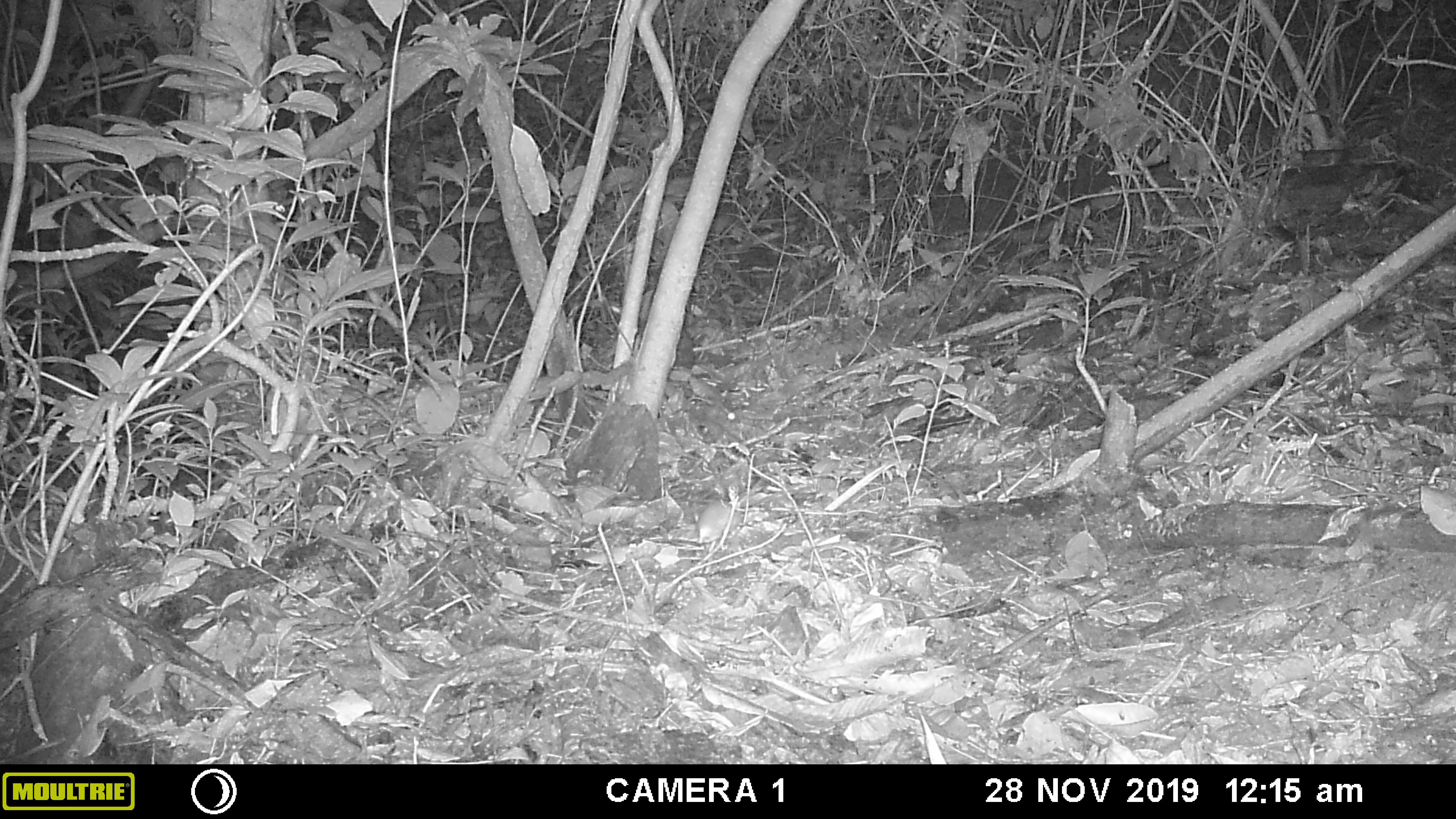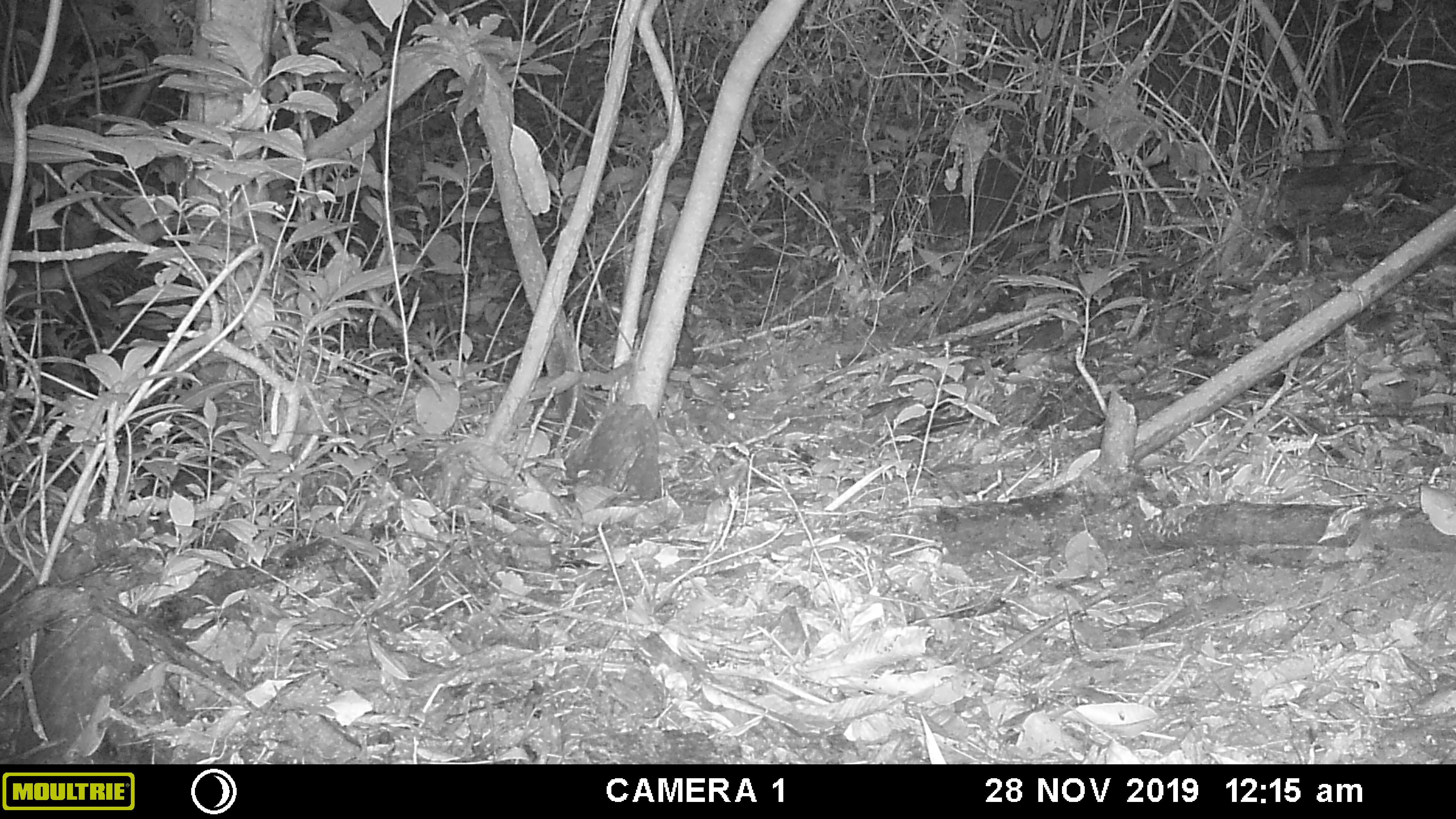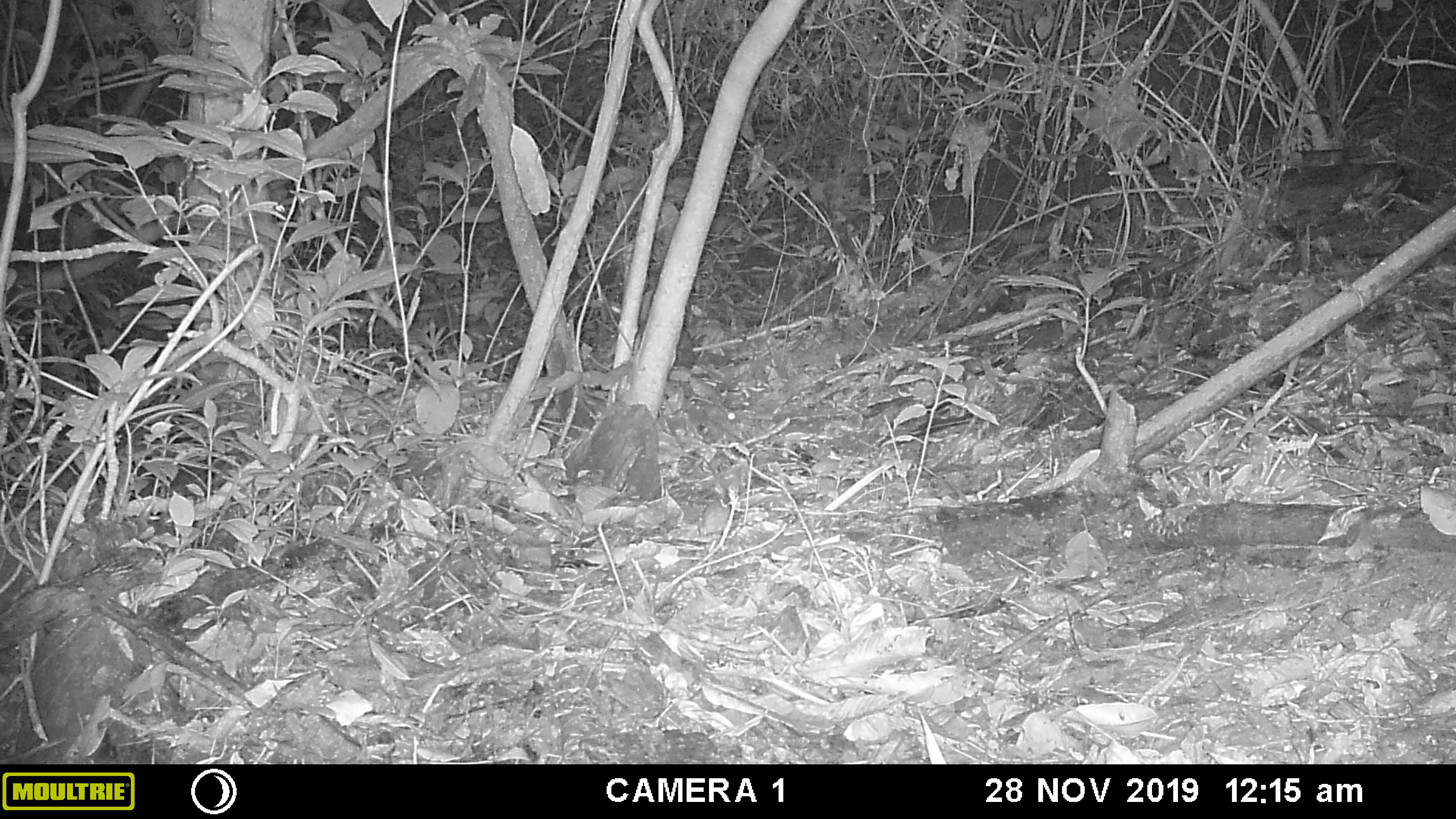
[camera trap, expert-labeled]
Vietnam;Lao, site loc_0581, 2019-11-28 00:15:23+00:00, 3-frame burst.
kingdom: Animalia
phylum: Chordata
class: Mammalia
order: Rodentia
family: Muridae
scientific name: Muridae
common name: old-world mice and rats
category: unidentified murid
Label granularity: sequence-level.